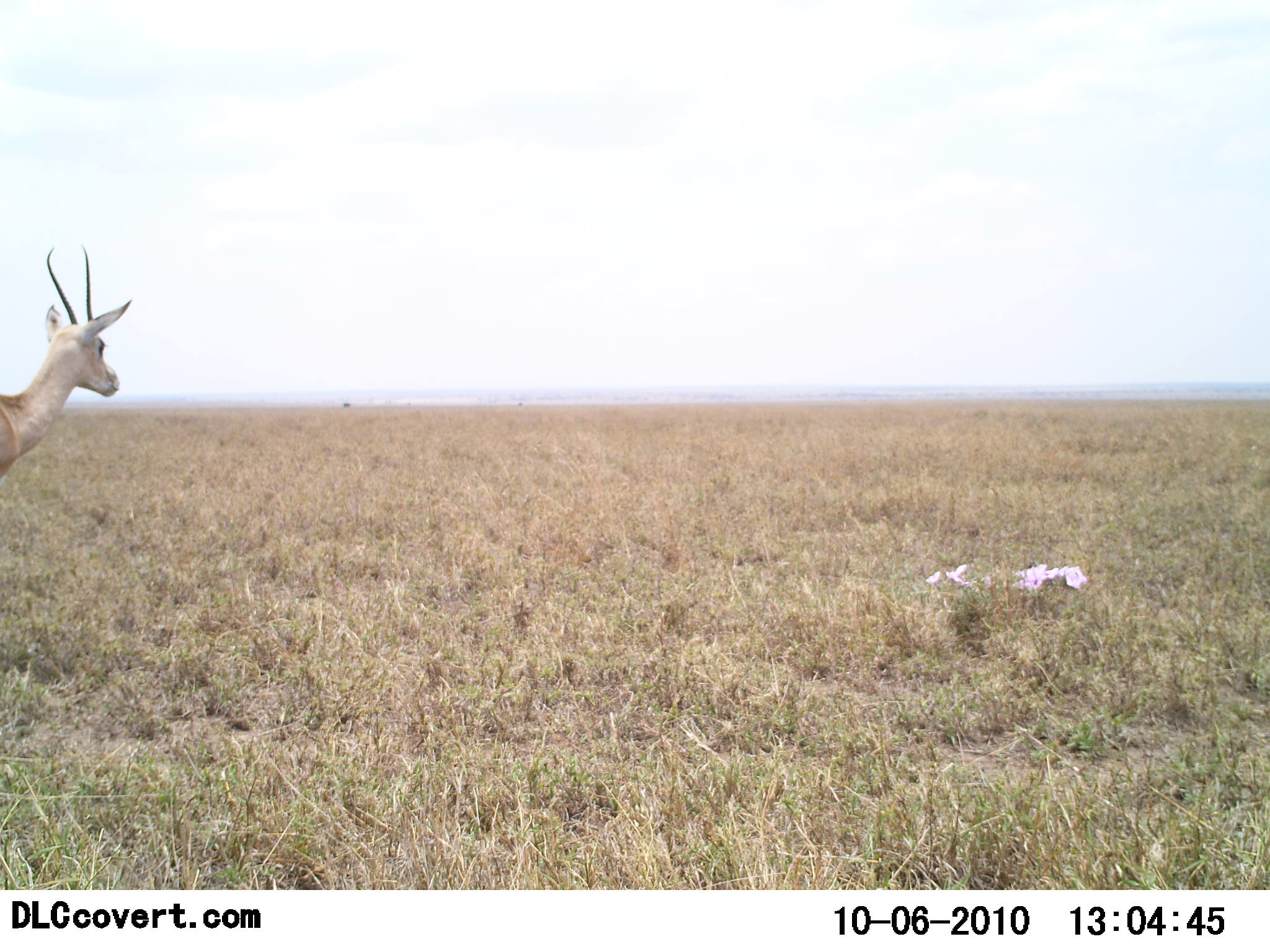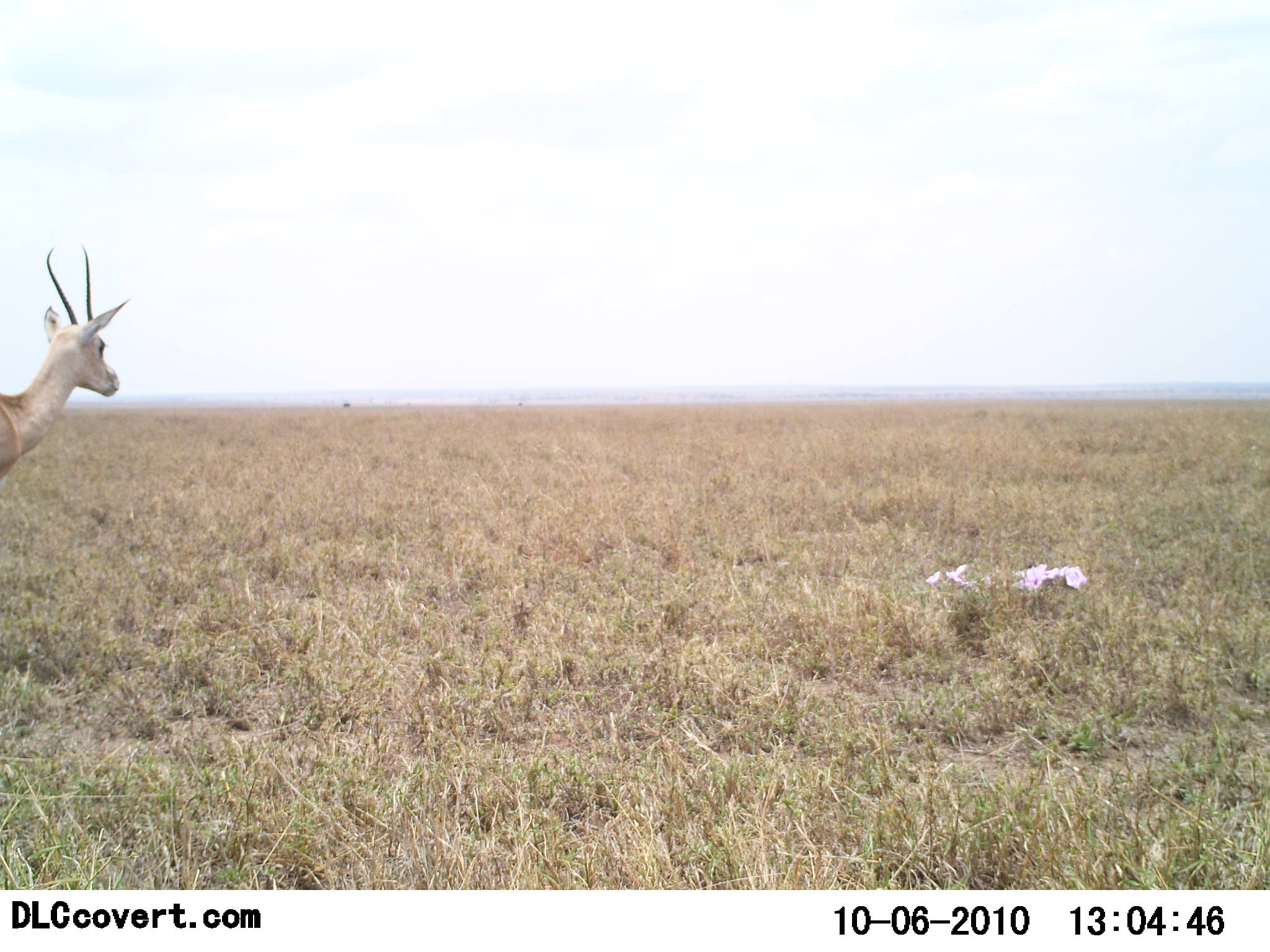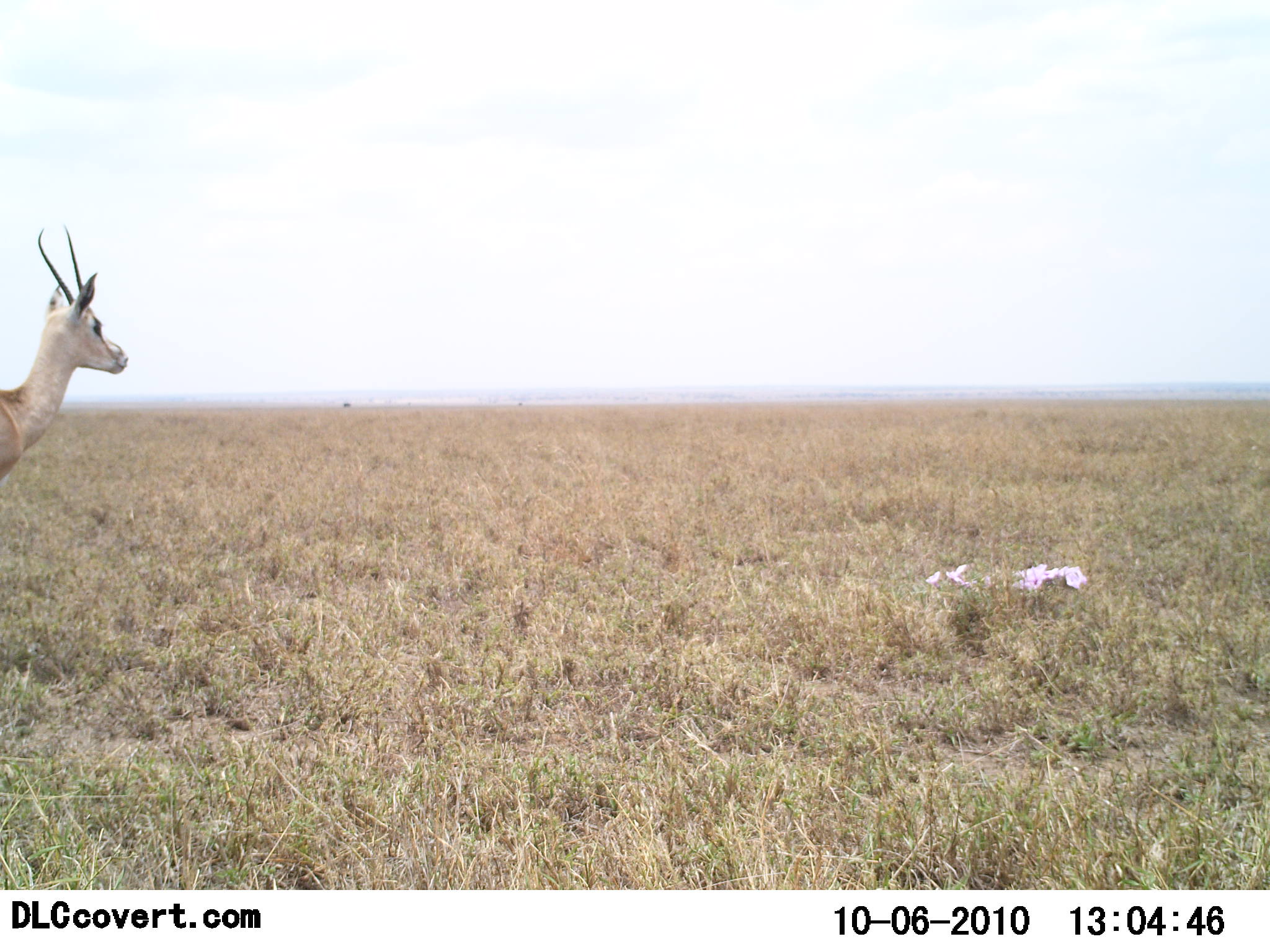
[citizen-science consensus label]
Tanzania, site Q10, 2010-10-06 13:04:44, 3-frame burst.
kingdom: Animalia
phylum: Chordata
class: Mammalia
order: Artiodactyla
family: Bovidae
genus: Nanger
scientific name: Nanger granti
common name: grant's gazelle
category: gazellegrants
Gazellegrants (grant's gazelle) (Nanger granti), count 1. Behavior (volunteer vote fractions): standing 91%, resting 0%, moving 9%, interacting 0%. Young present (vote fraction): 0%. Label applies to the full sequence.